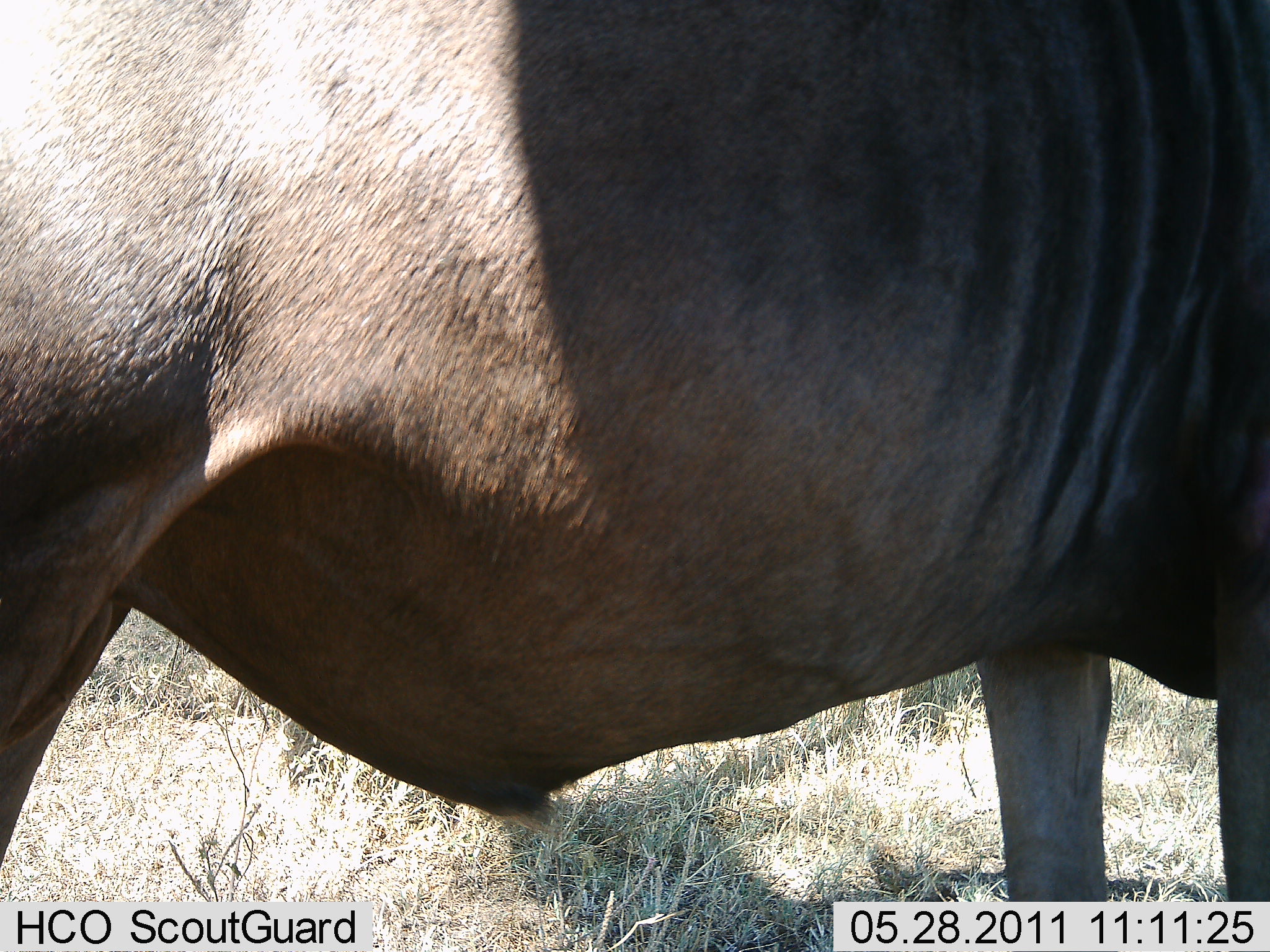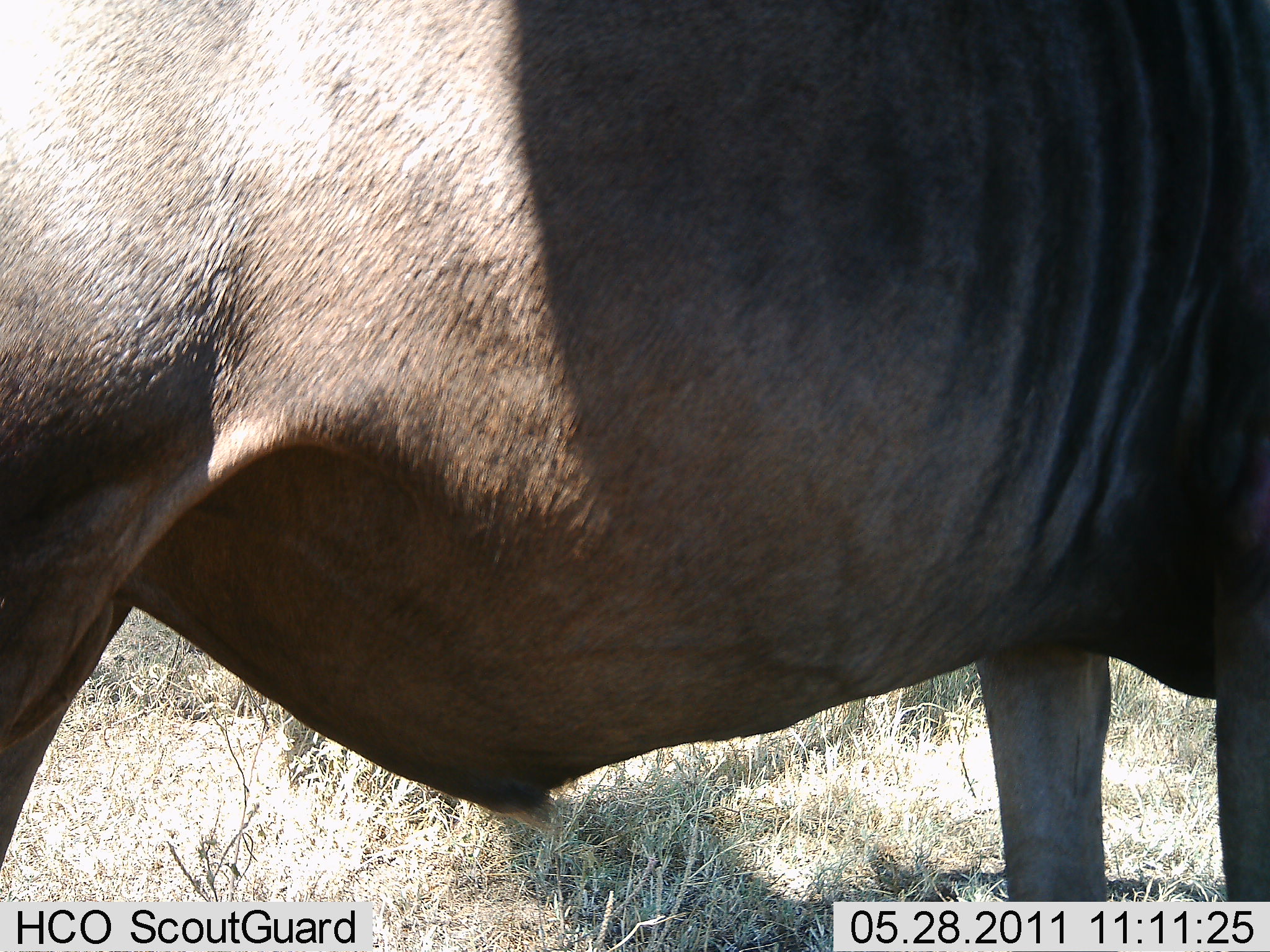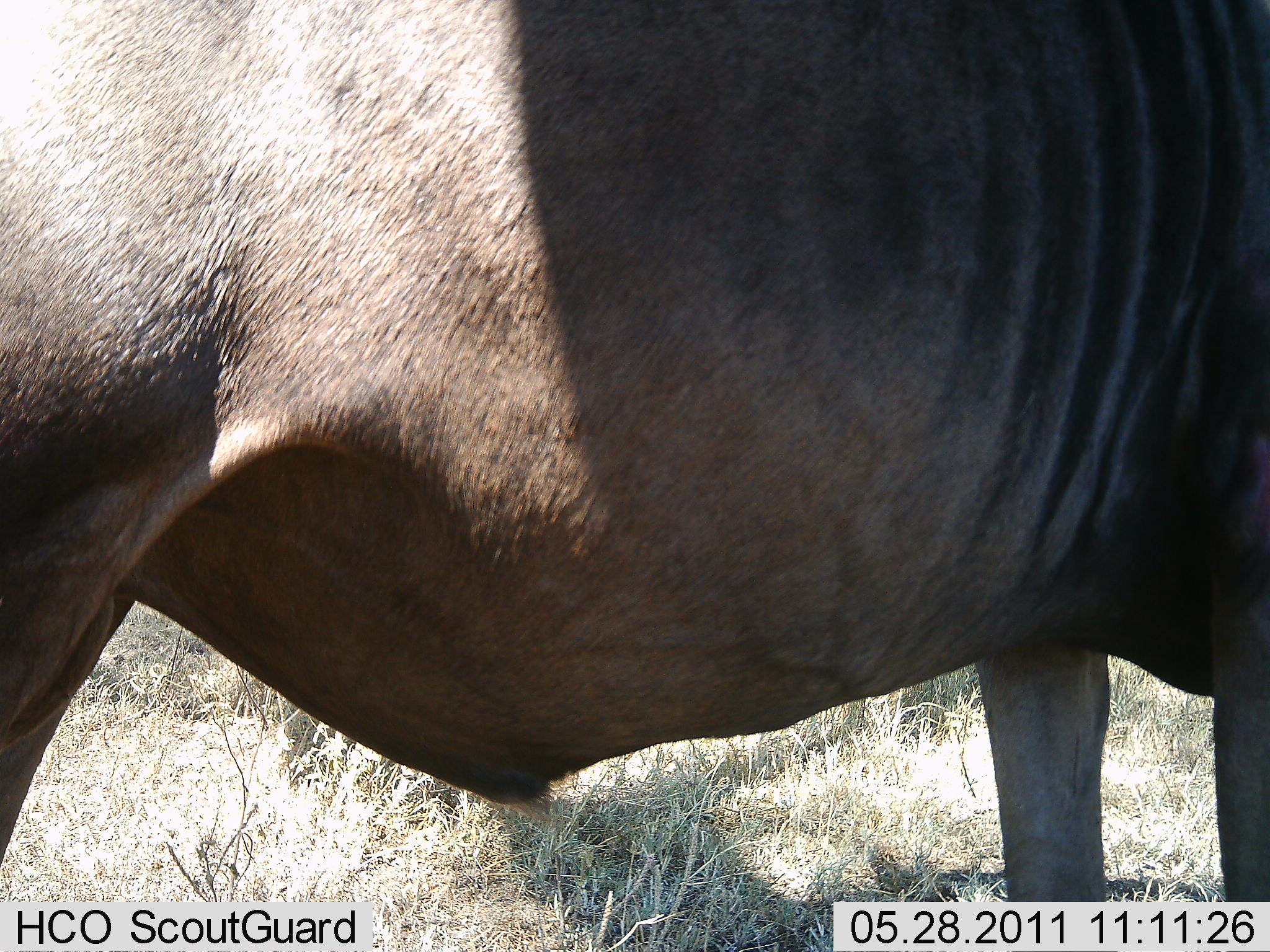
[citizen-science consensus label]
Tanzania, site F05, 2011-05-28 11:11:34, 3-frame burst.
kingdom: Animalia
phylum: Chordata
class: Mammalia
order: Artiodactyla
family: Bovidae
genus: Connochaetes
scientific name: Connochaetes taurinus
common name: blue wildebeest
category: wildebeest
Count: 1.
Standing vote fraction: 100%.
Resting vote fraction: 0%.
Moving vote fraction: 0%.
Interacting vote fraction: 0%.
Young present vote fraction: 0%.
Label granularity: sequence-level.